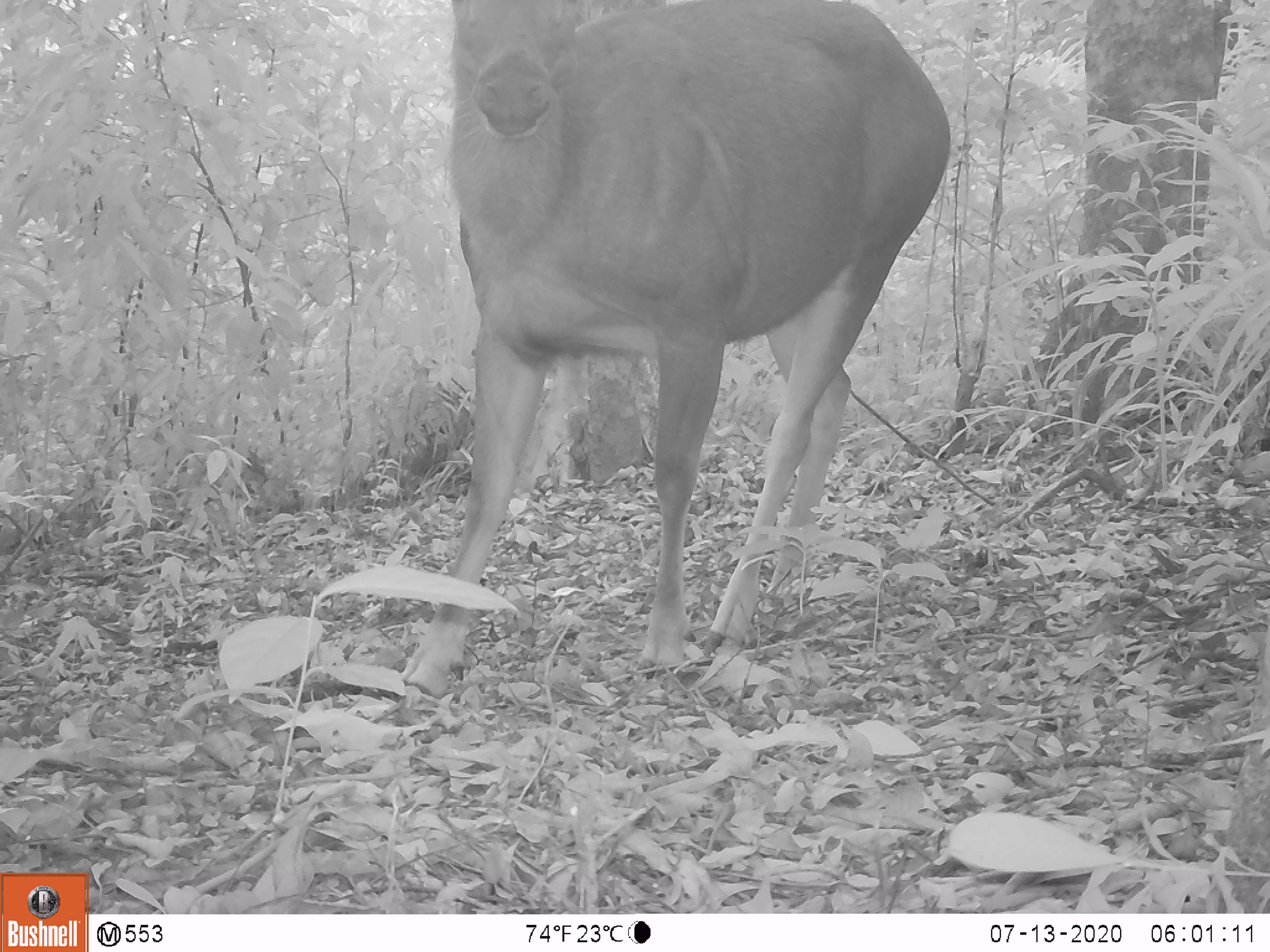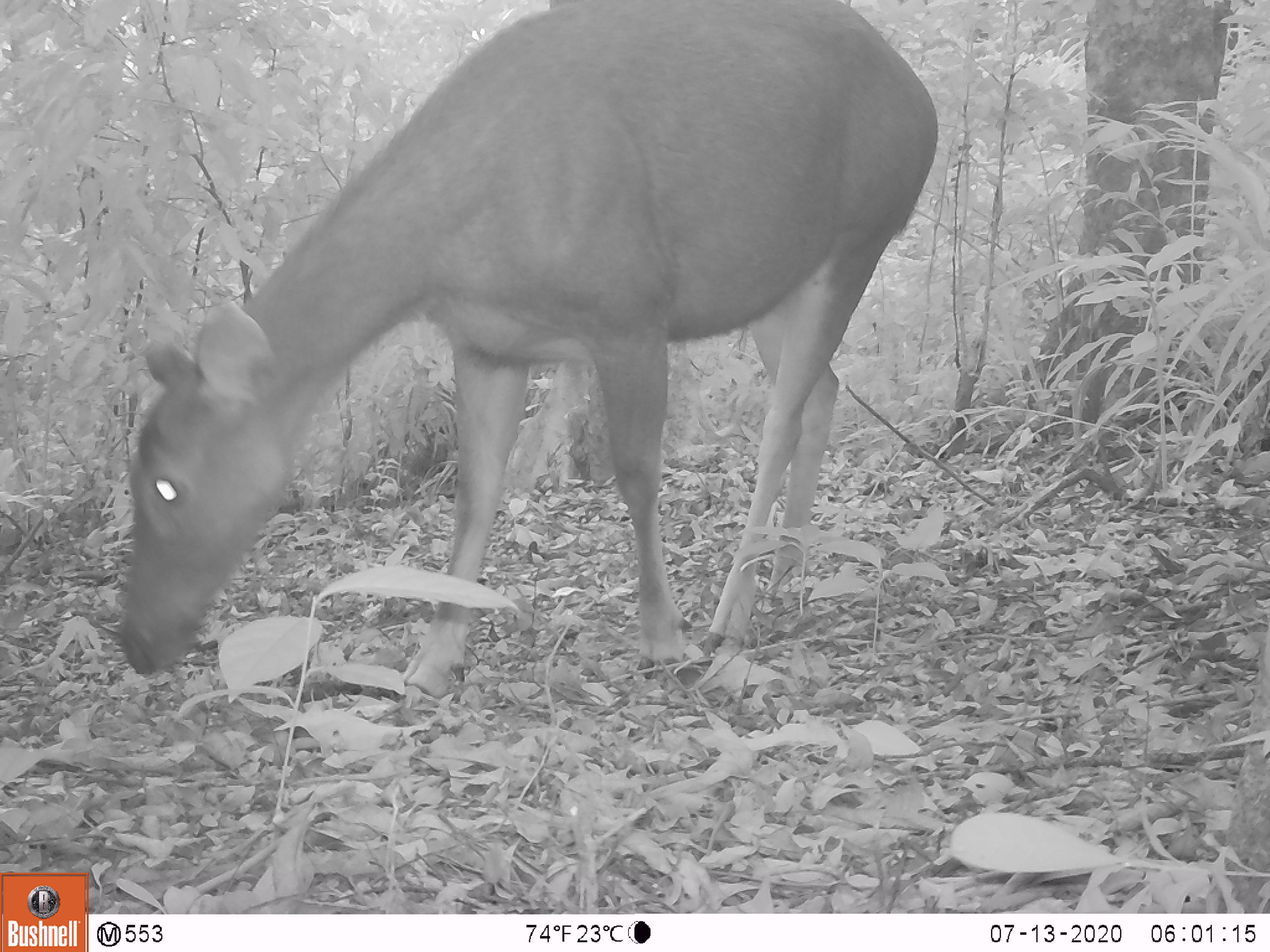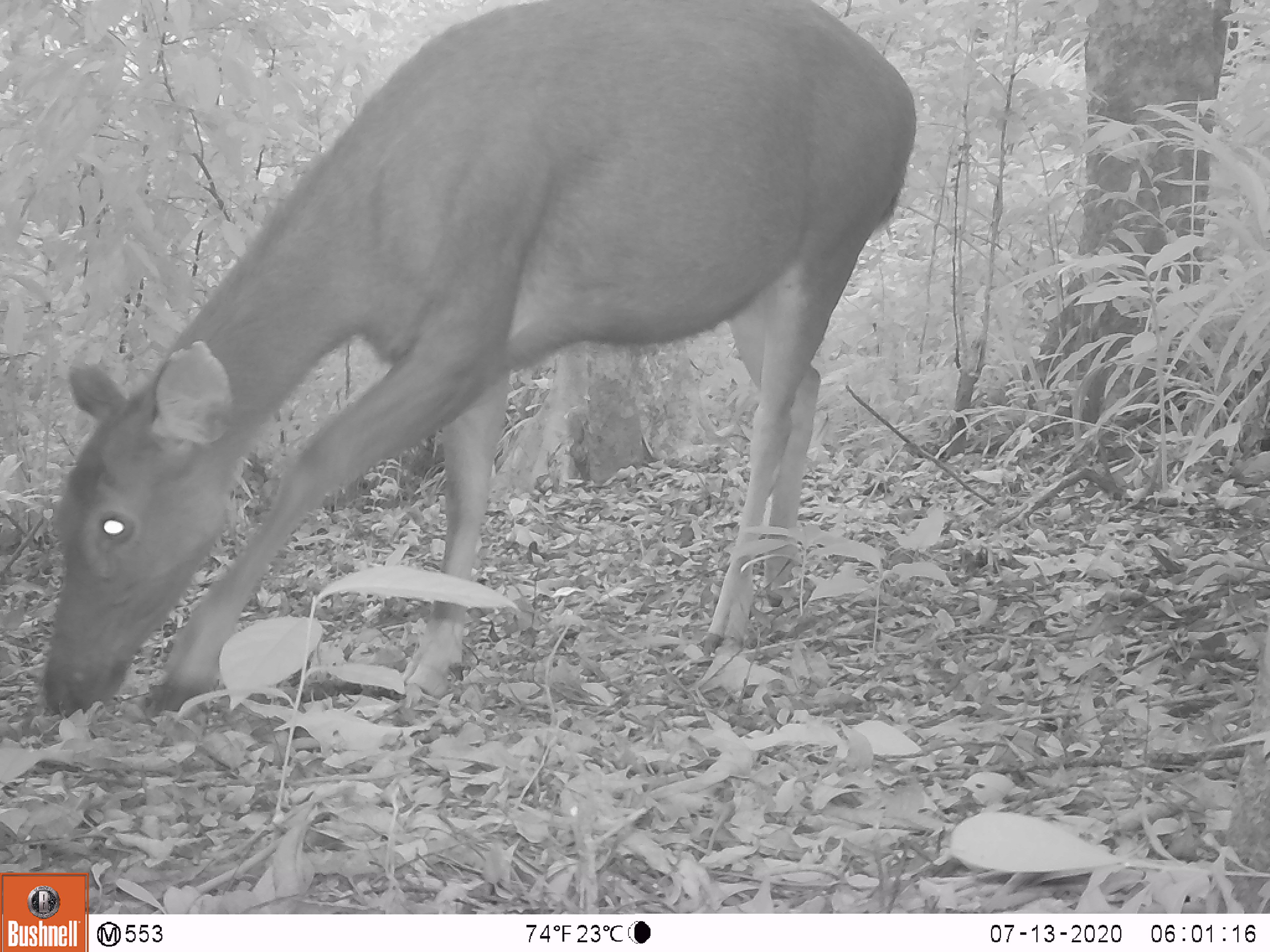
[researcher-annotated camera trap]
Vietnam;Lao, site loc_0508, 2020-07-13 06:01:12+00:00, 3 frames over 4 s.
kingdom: Animalia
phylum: Chordata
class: Mammalia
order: Artiodactyla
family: Cervidae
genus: Rusa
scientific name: Rusa unicolor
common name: sambar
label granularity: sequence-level